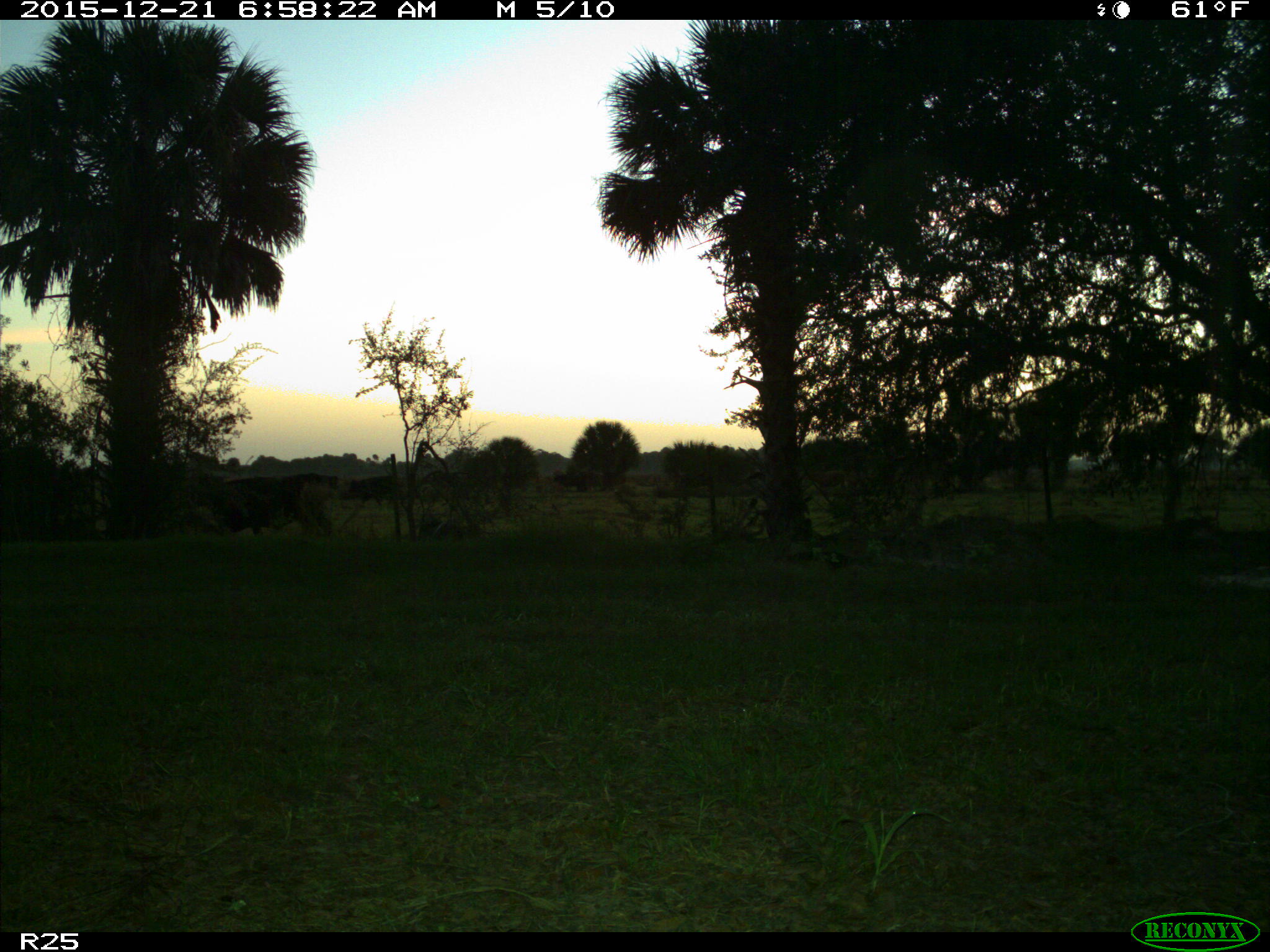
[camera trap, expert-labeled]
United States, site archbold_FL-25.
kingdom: Animalia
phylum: Chordata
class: Mammalia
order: Artiodactyla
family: Bovidae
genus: Bos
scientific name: Bos taurus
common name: domestic cow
Bos taurus (domestic cow).